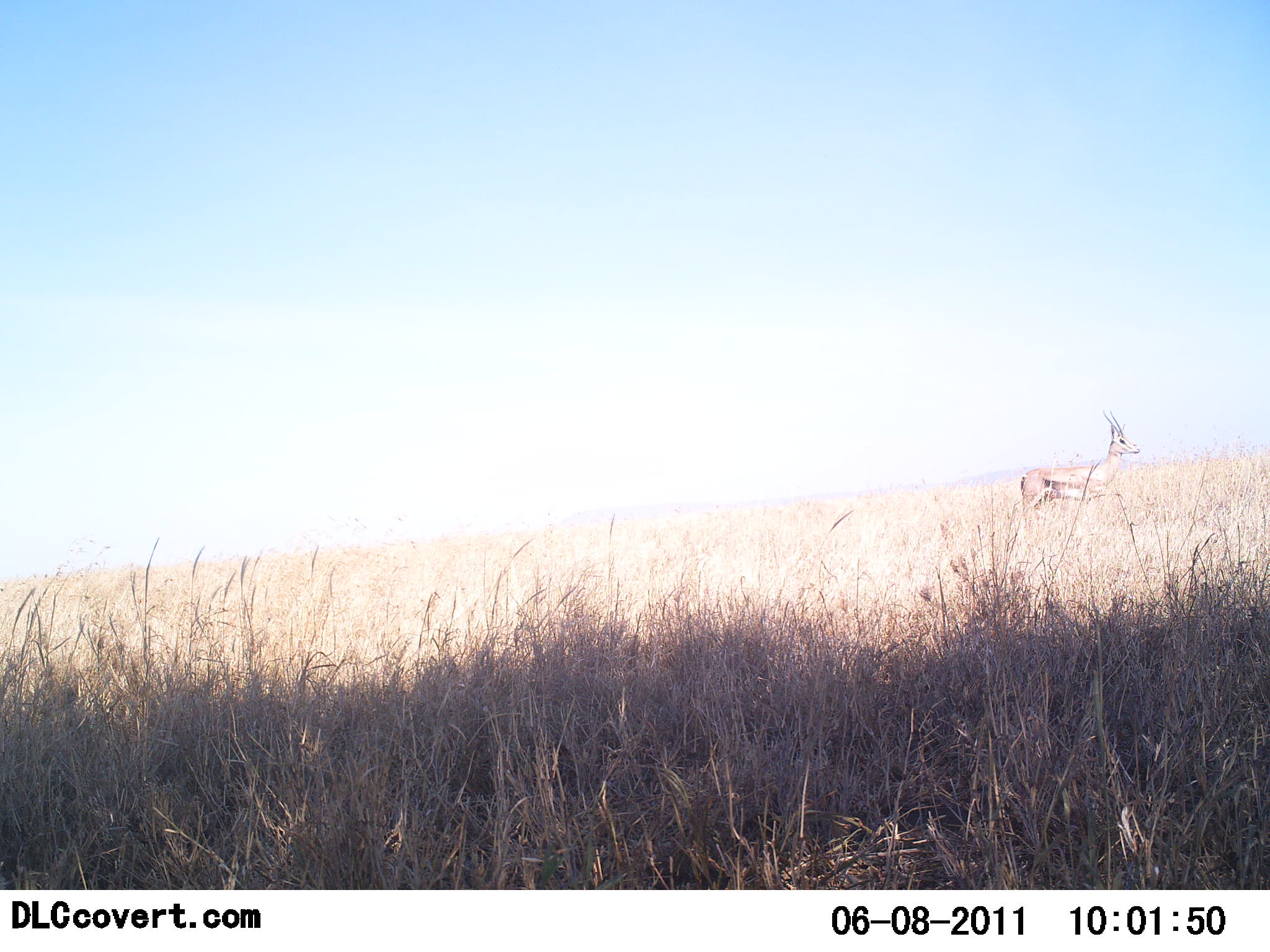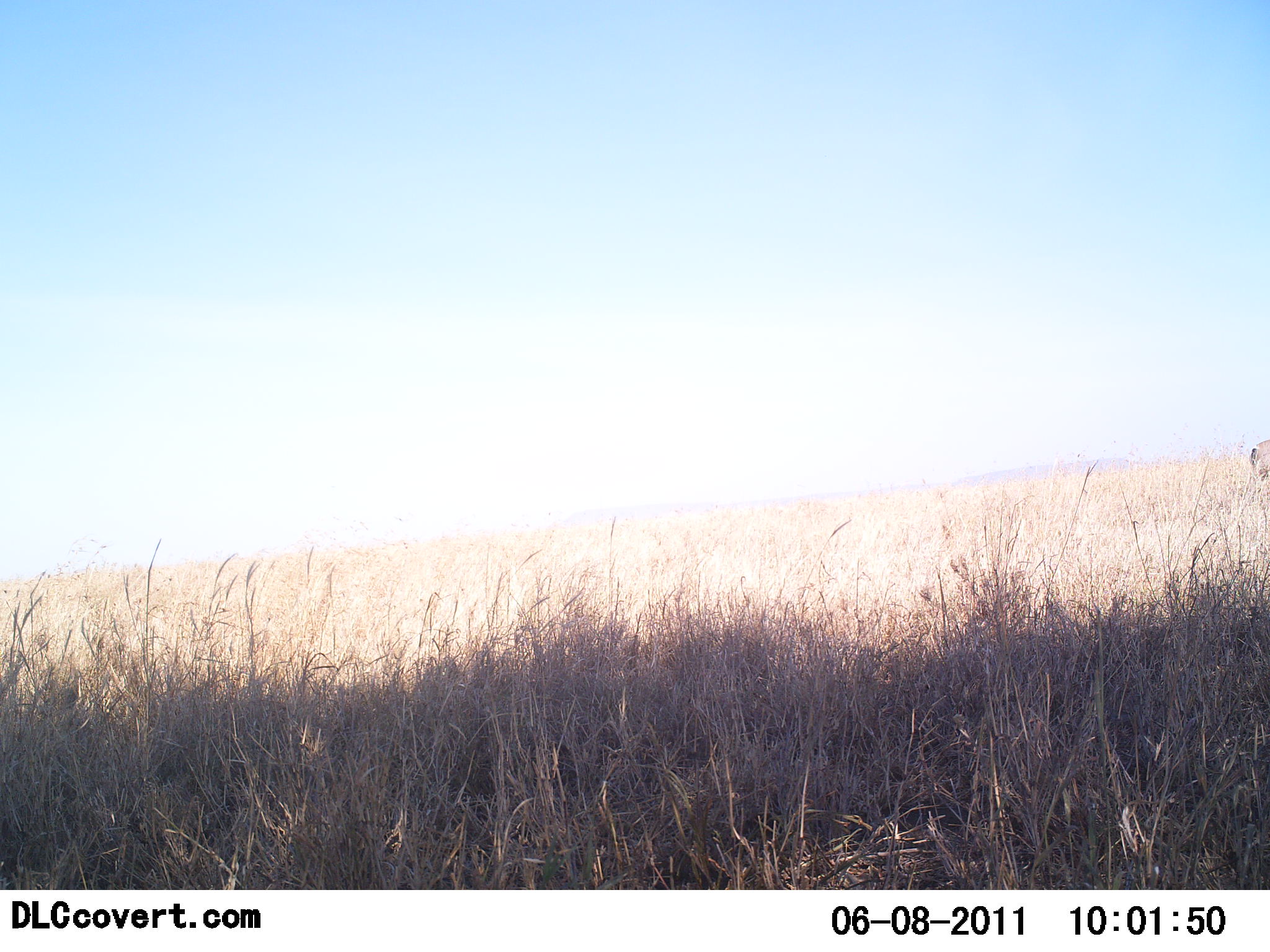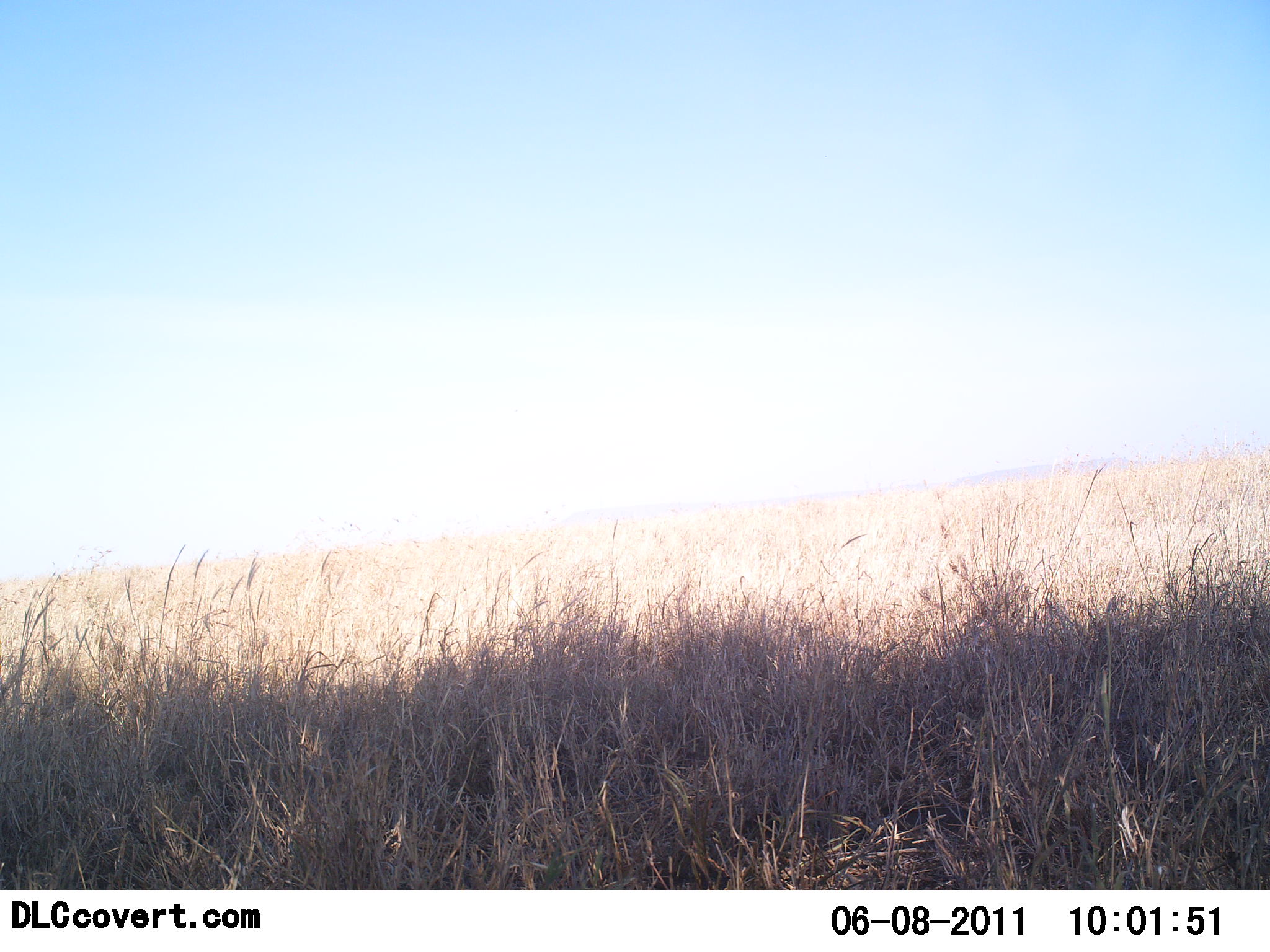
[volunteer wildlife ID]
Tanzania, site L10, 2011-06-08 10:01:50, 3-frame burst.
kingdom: Animalia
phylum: Chordata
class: Mammalia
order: Artiodactyla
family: Bovidae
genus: Eudorcas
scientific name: Eudorcas thomsonii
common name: thomson's gazelle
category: gazellethomsons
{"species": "gazellethomsons (thomson's gazelle) (Eudorcas thomsonii)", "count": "1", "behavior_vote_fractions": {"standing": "0%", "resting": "0%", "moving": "100%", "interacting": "0%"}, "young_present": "0%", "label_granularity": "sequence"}